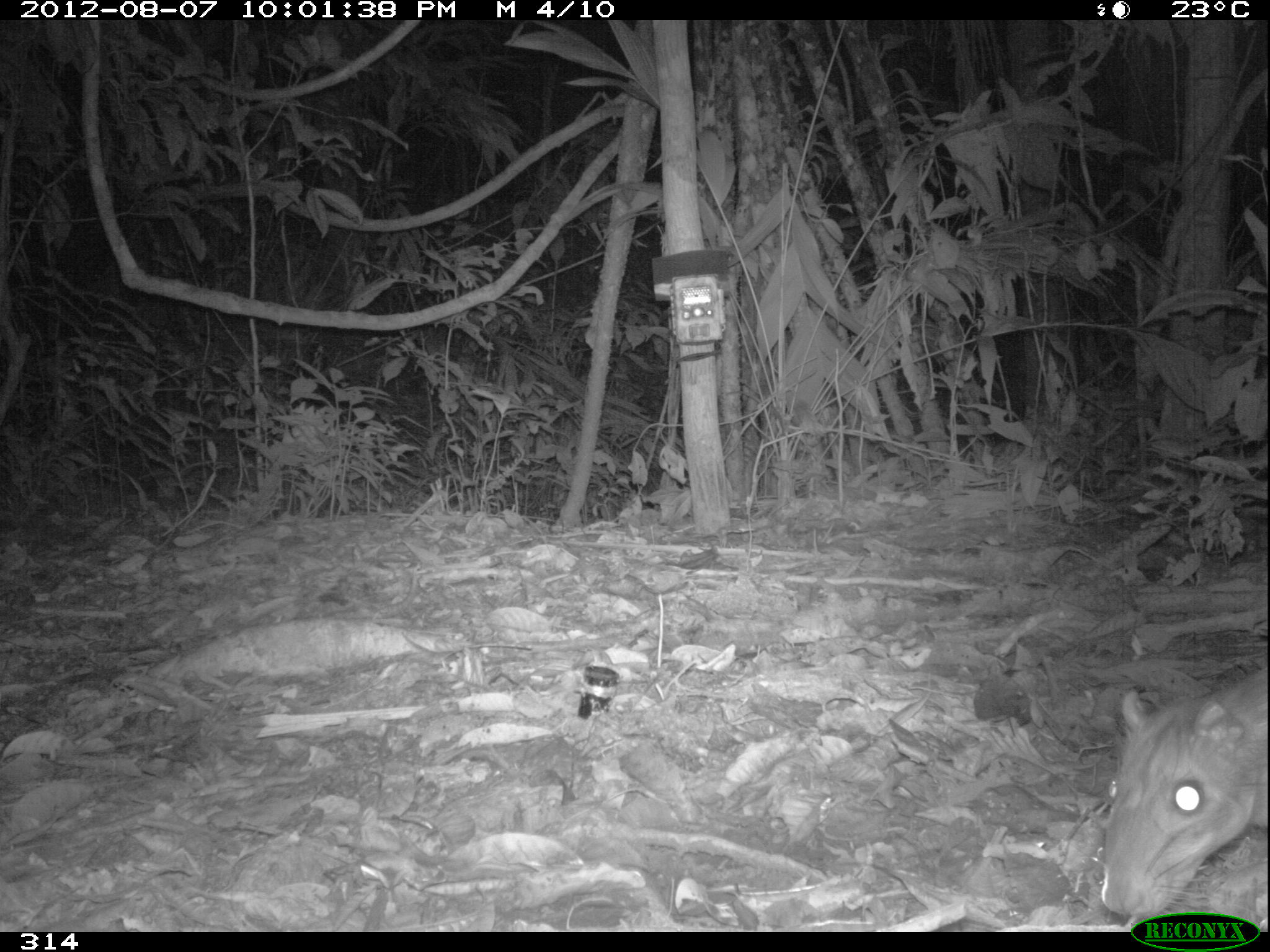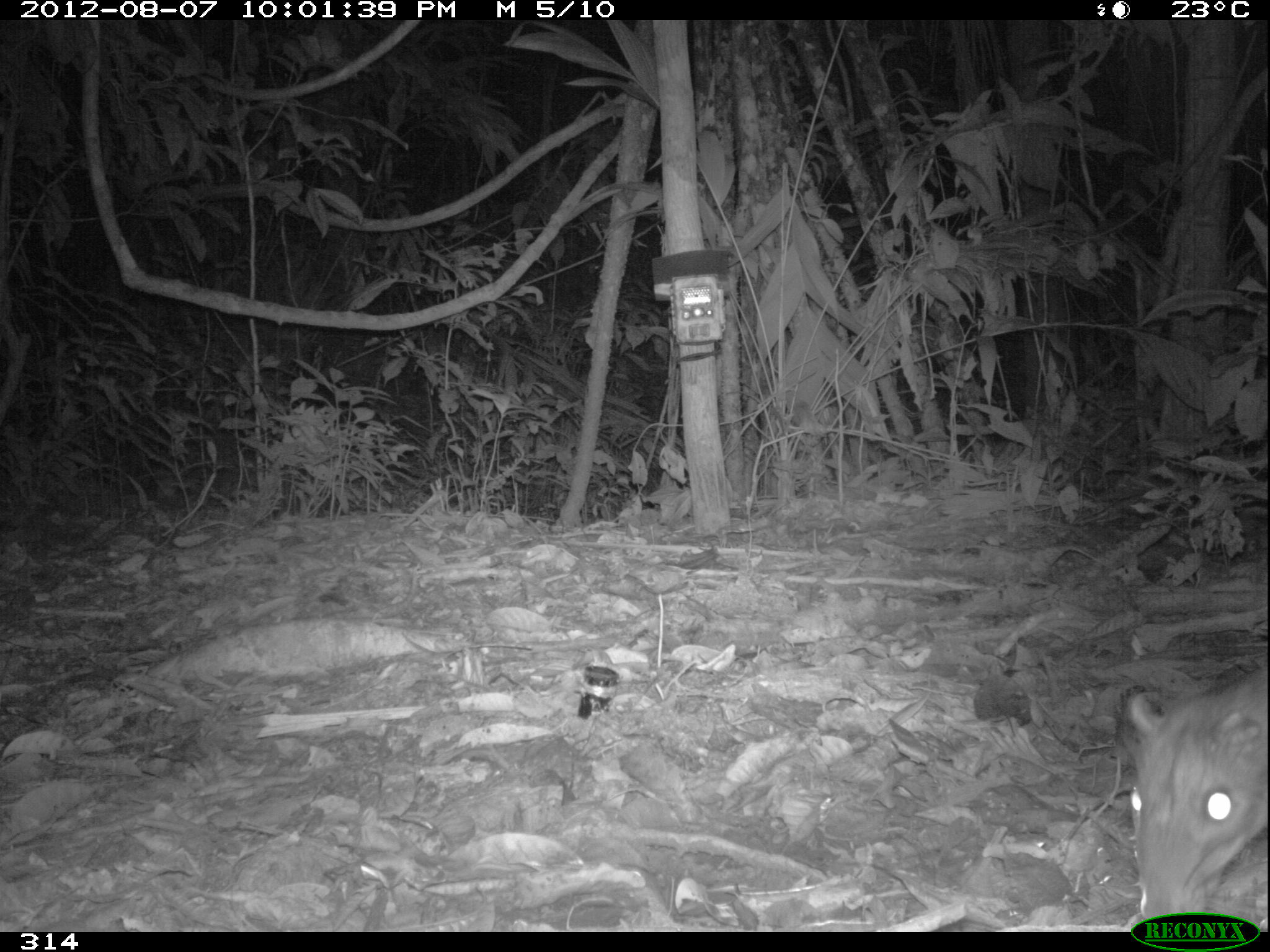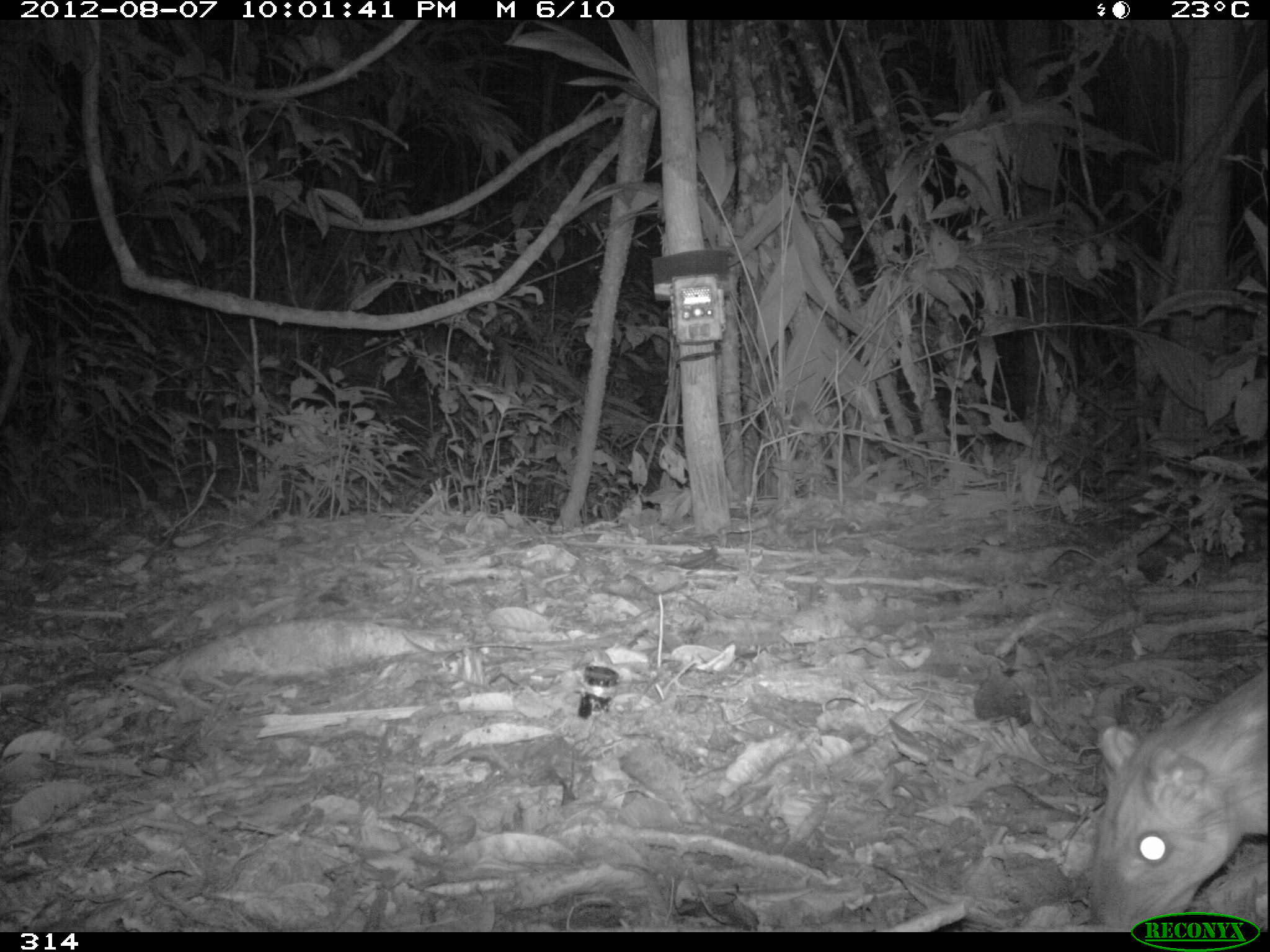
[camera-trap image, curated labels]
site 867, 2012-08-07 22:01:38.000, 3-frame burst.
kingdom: Animalia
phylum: Chordata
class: Mammalia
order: Rodentia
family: Cuniculidae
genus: Cuniculus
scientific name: Cuniculus paca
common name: spotted paca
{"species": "Cuniculus paca (spotted paca)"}